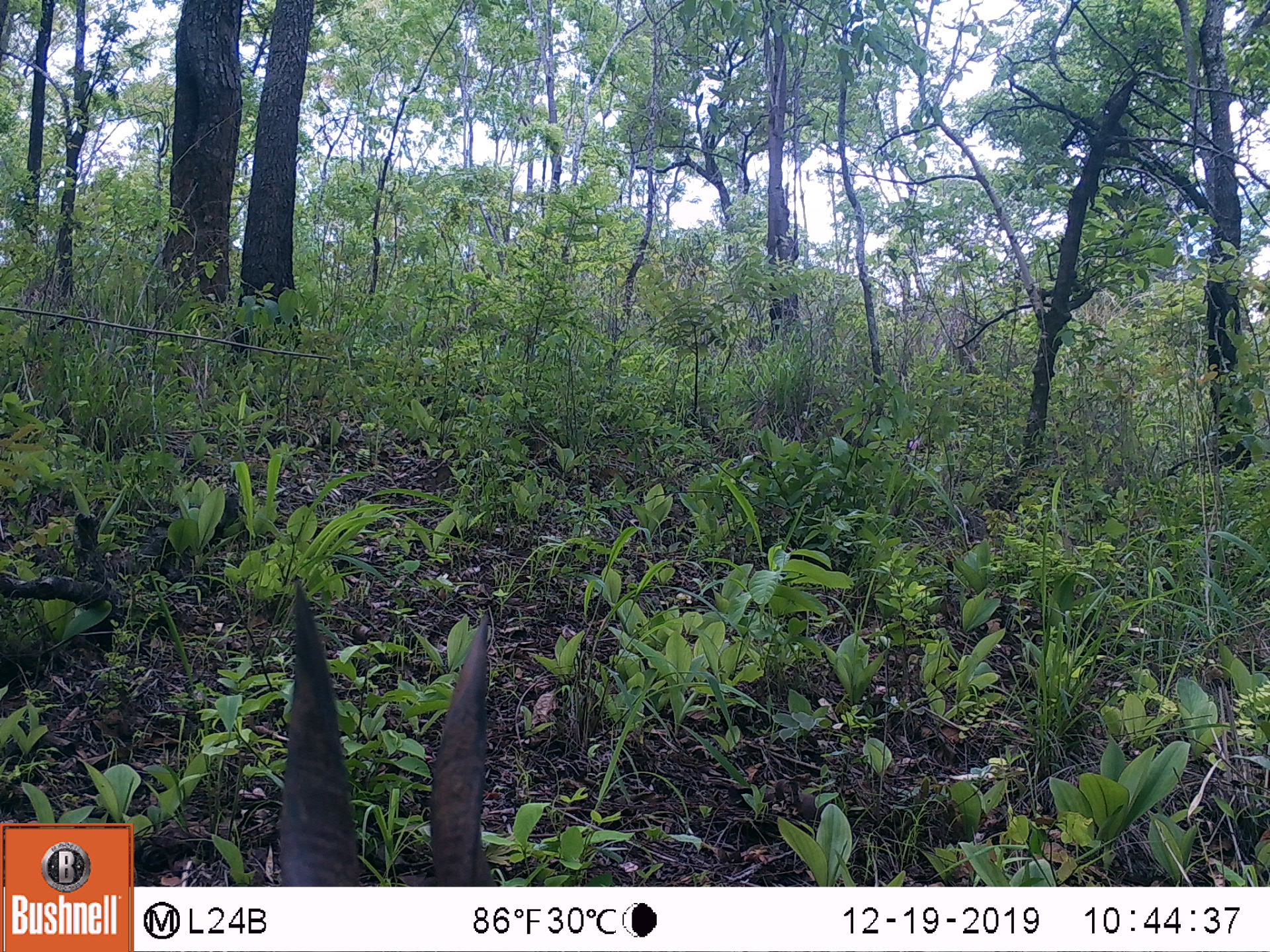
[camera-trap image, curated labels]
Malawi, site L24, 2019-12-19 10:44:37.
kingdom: Animalia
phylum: Chordata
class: Mammalia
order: Artiodactyla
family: Bovidae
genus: Tragelaphus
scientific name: Tragelaphus sylvaticus sylvaticus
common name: cape bushbuck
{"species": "cape bushbuck (Tragelaphus sylvaticus sylvaticus)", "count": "1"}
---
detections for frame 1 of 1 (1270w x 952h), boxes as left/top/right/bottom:
cape bushbuck: 260/568/503/882